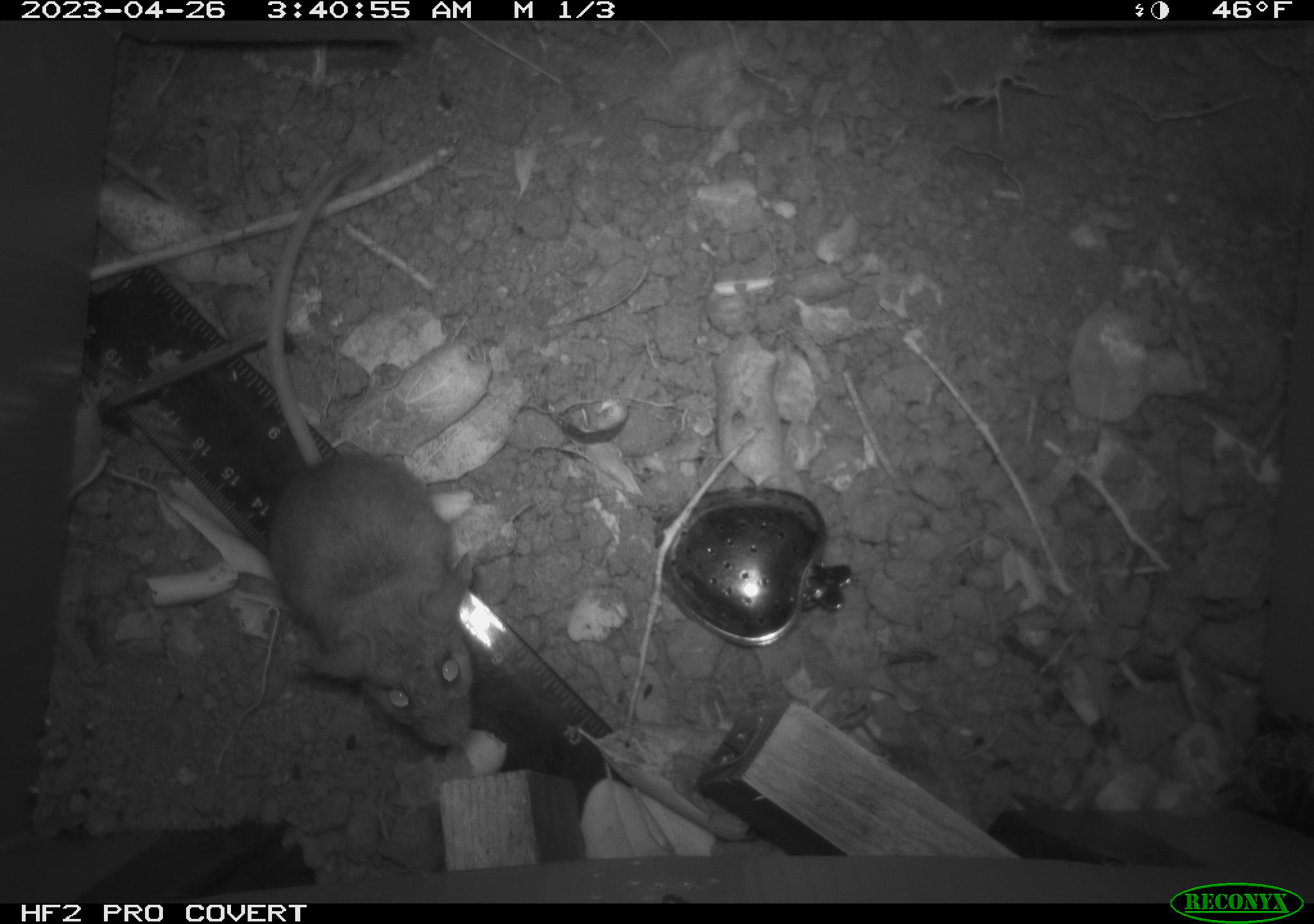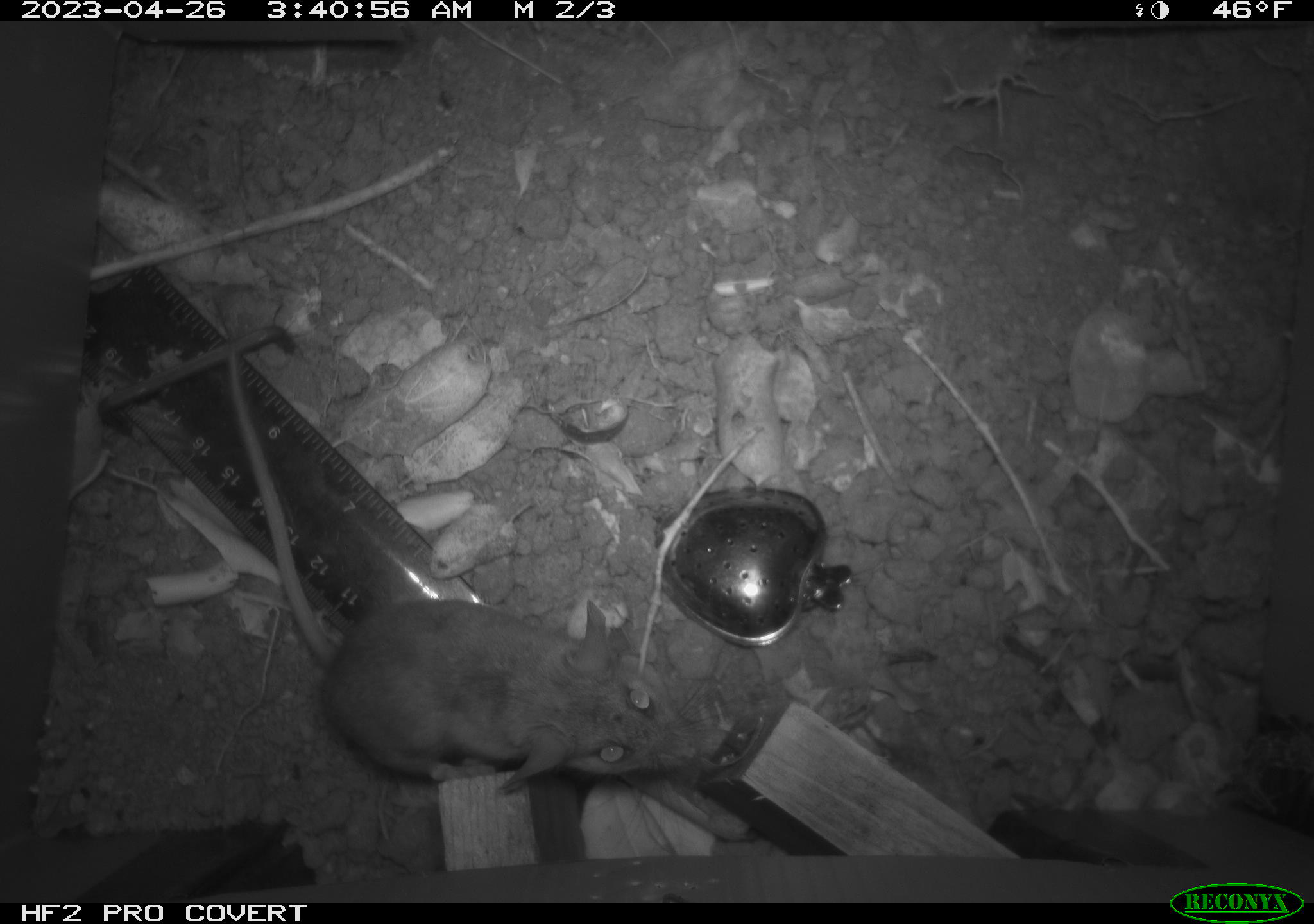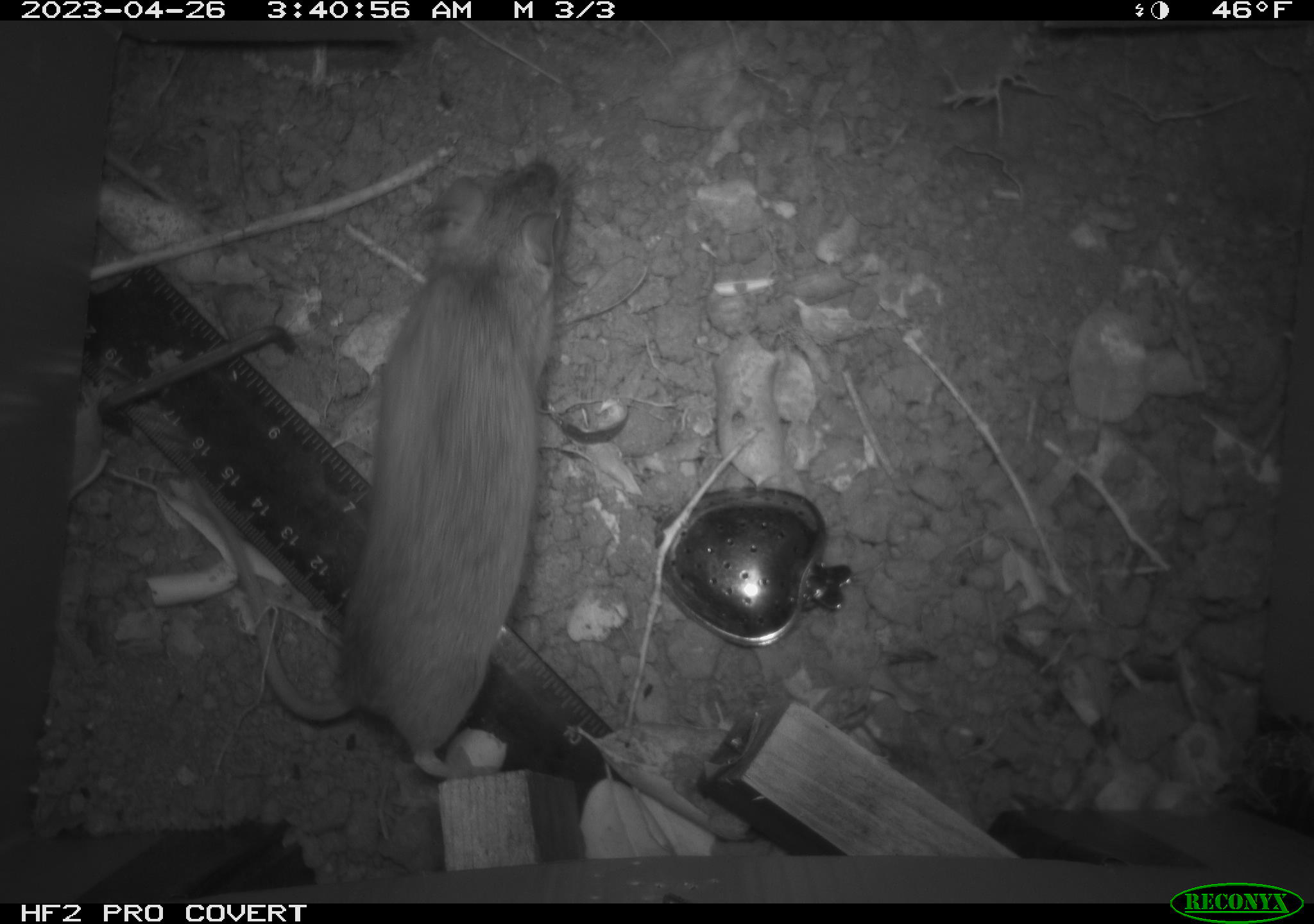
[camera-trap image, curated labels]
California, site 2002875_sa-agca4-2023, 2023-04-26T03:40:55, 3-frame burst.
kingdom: Animalia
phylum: Chordata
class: Mammalia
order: Rodentia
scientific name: Rodentia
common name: mouse species